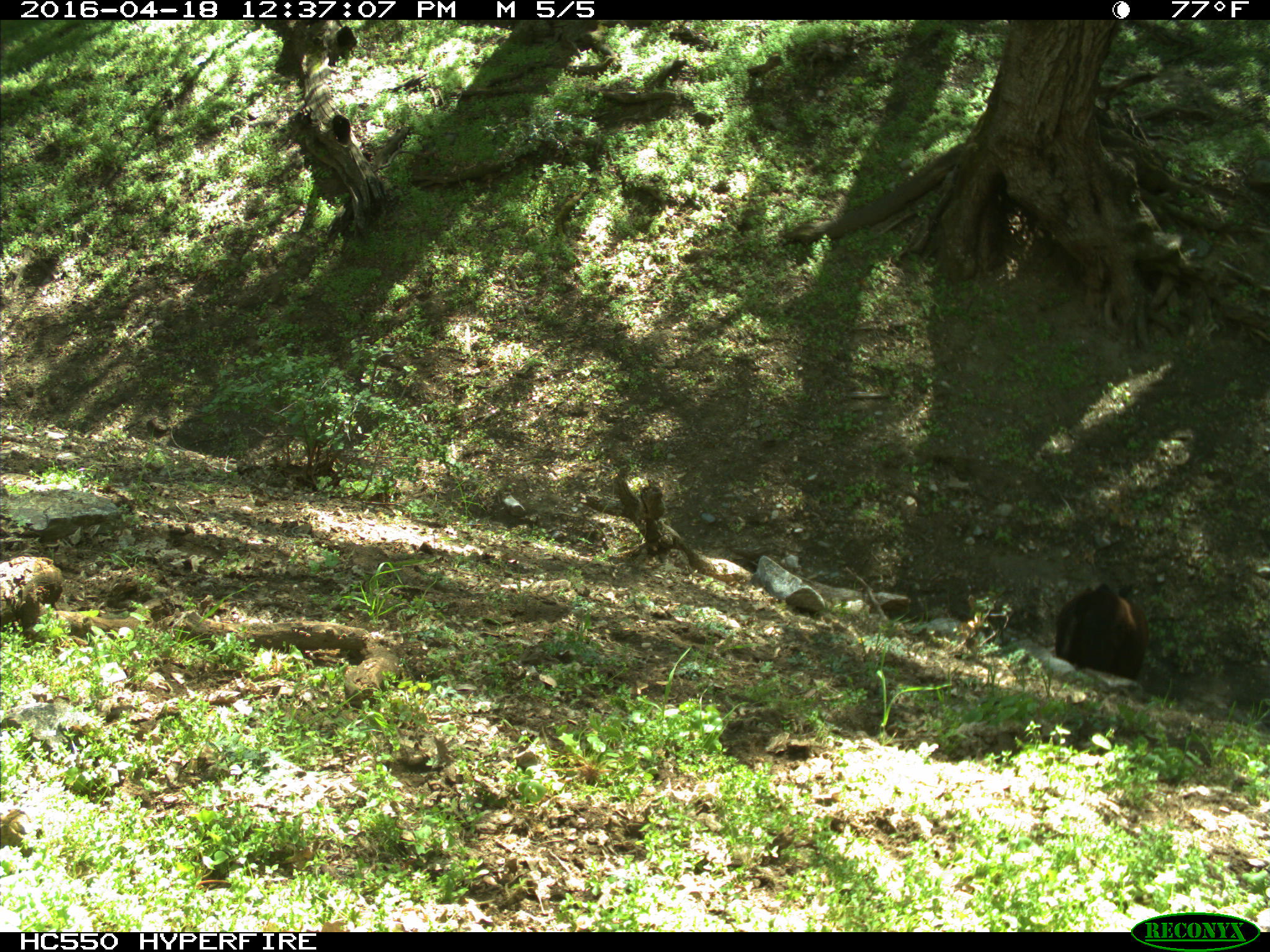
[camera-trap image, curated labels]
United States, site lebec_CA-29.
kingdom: Animalia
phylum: Chordata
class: Mammalia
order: Artiodactyla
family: Bovidae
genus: Bos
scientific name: Bos taurus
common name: domestic cow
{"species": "Bos taurus (domestic cow)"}